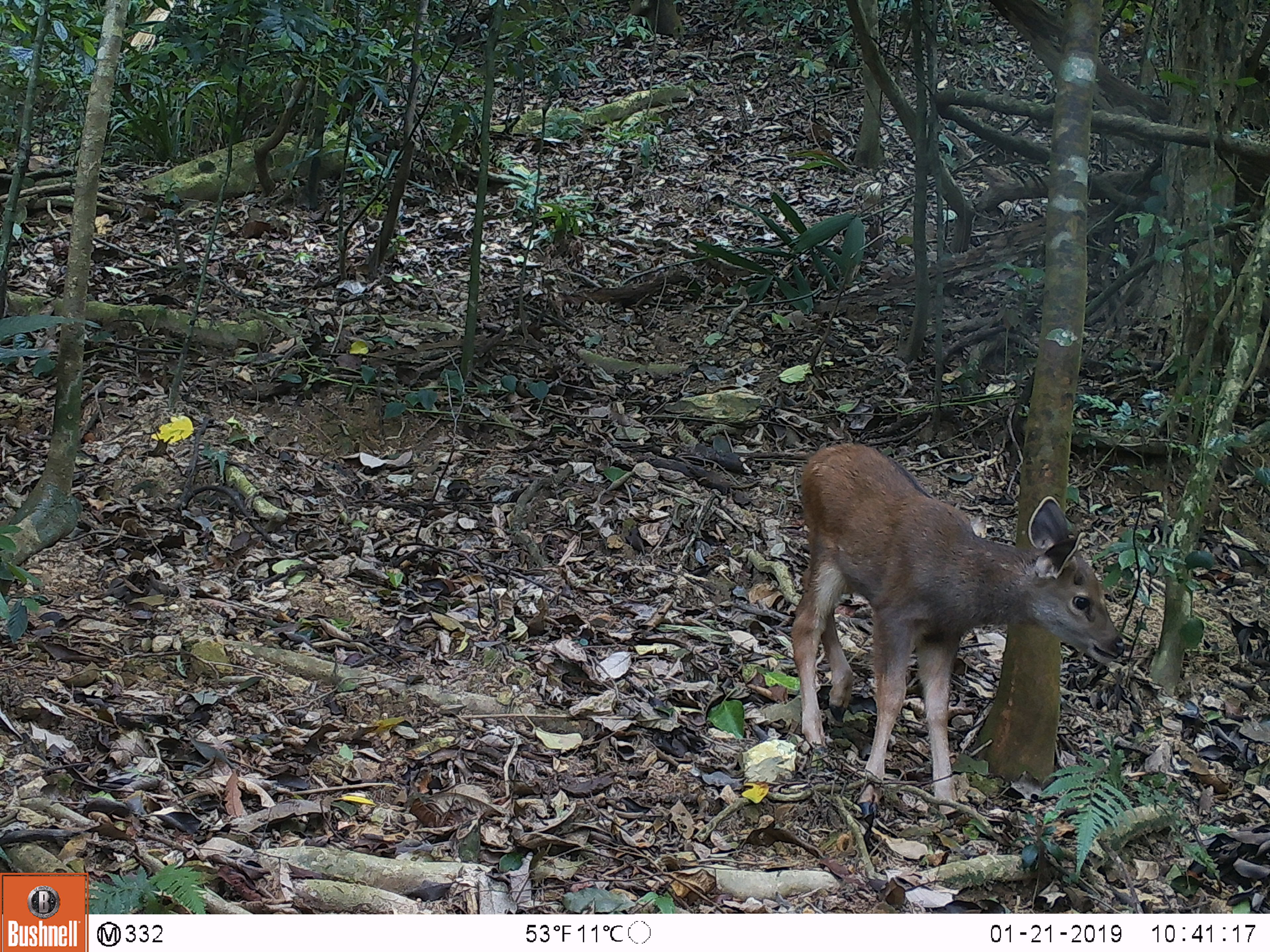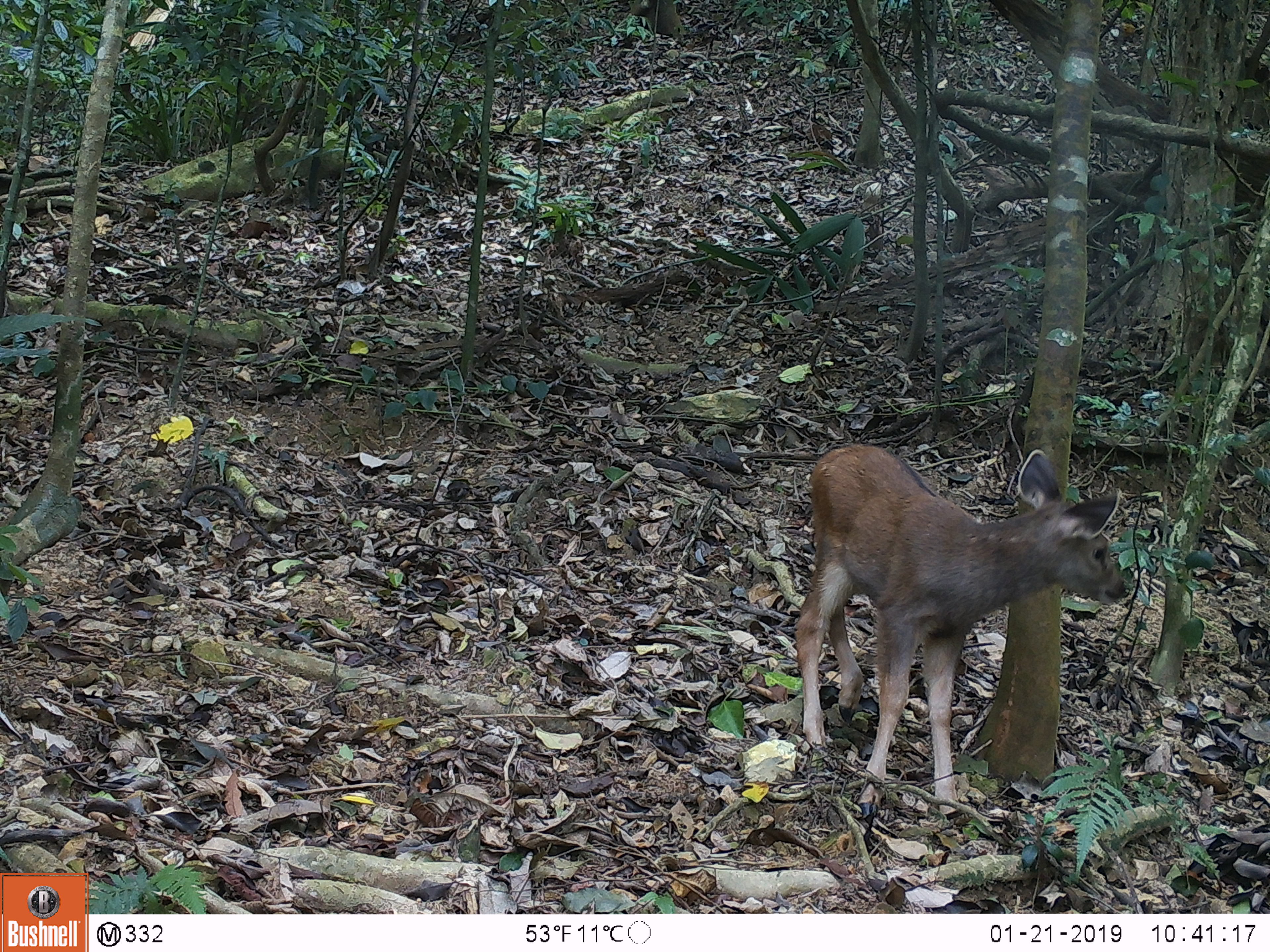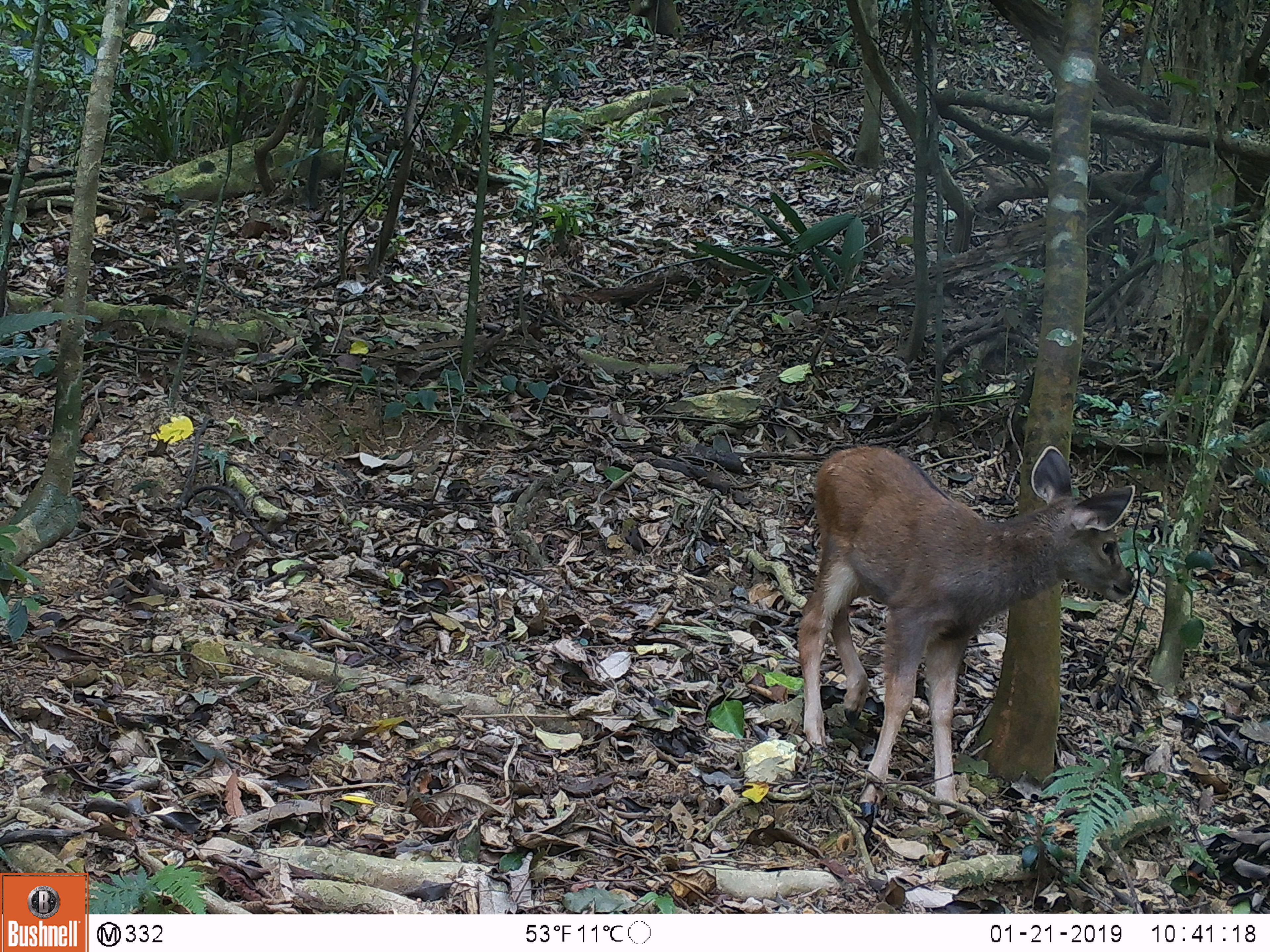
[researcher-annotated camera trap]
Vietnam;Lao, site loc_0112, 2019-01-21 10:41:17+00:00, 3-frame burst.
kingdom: Animalia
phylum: Chordata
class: Mammalia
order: Artiodactyla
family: Cervidae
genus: Rusa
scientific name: Rusa unicolor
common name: sambar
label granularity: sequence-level